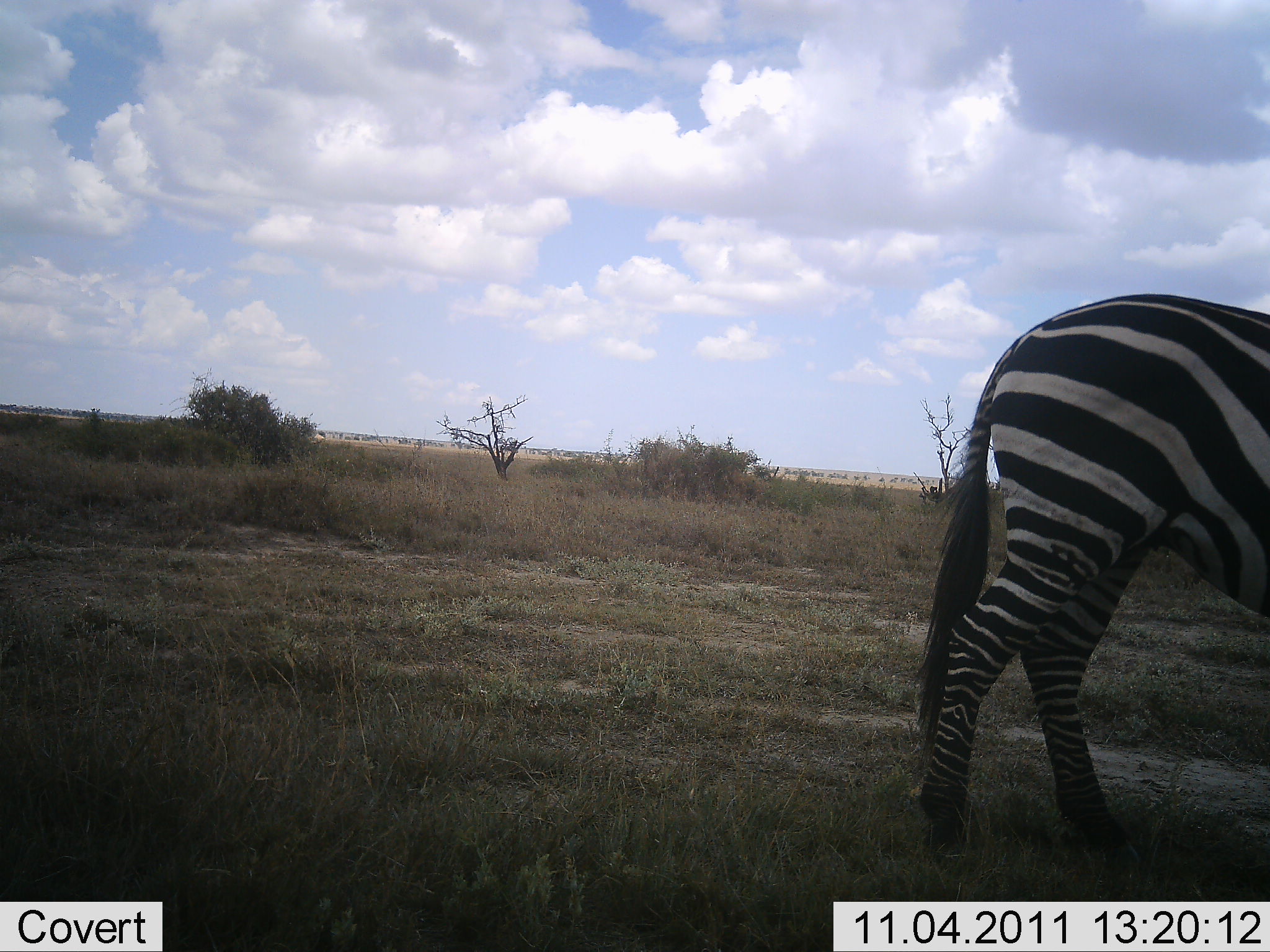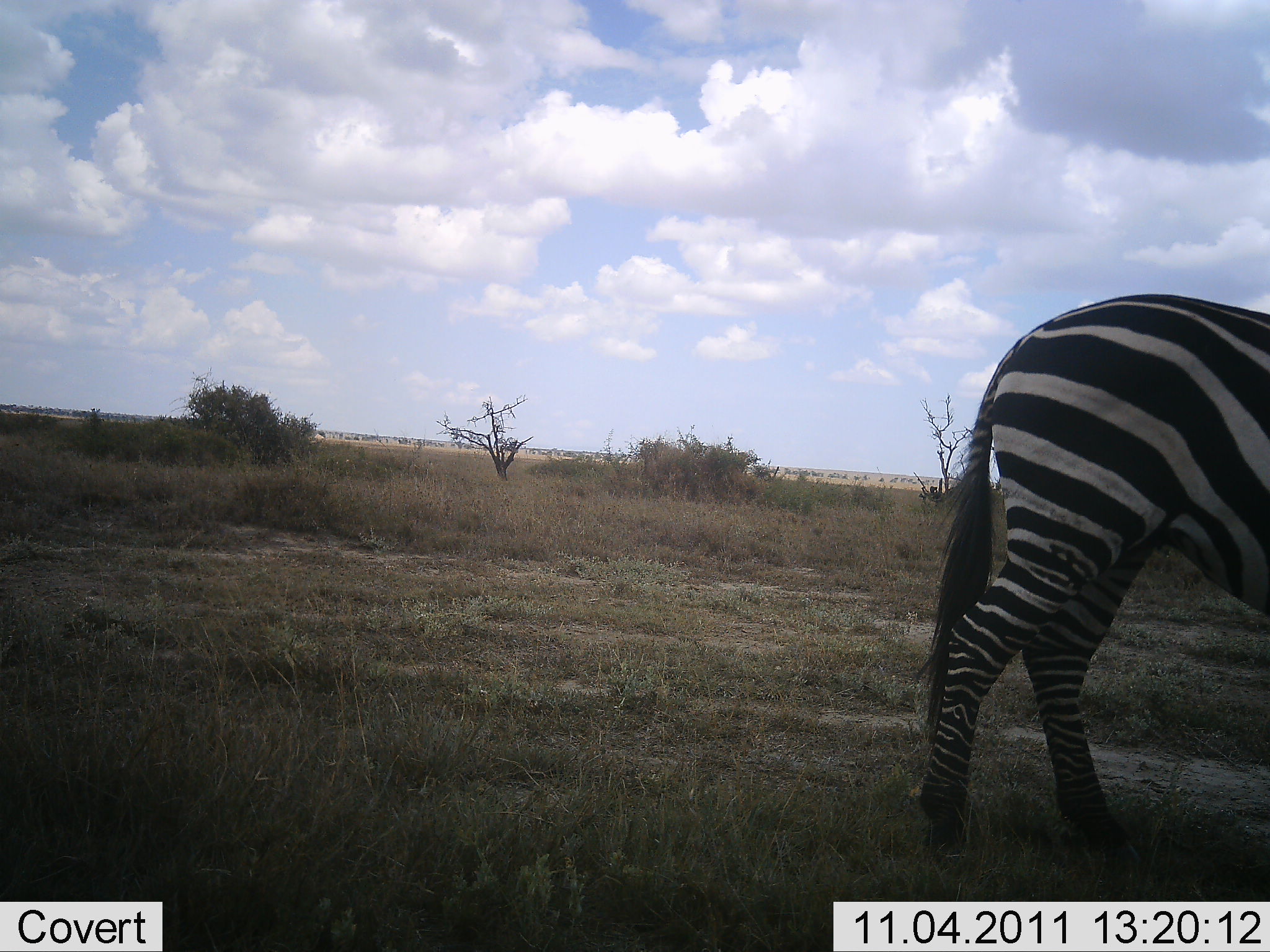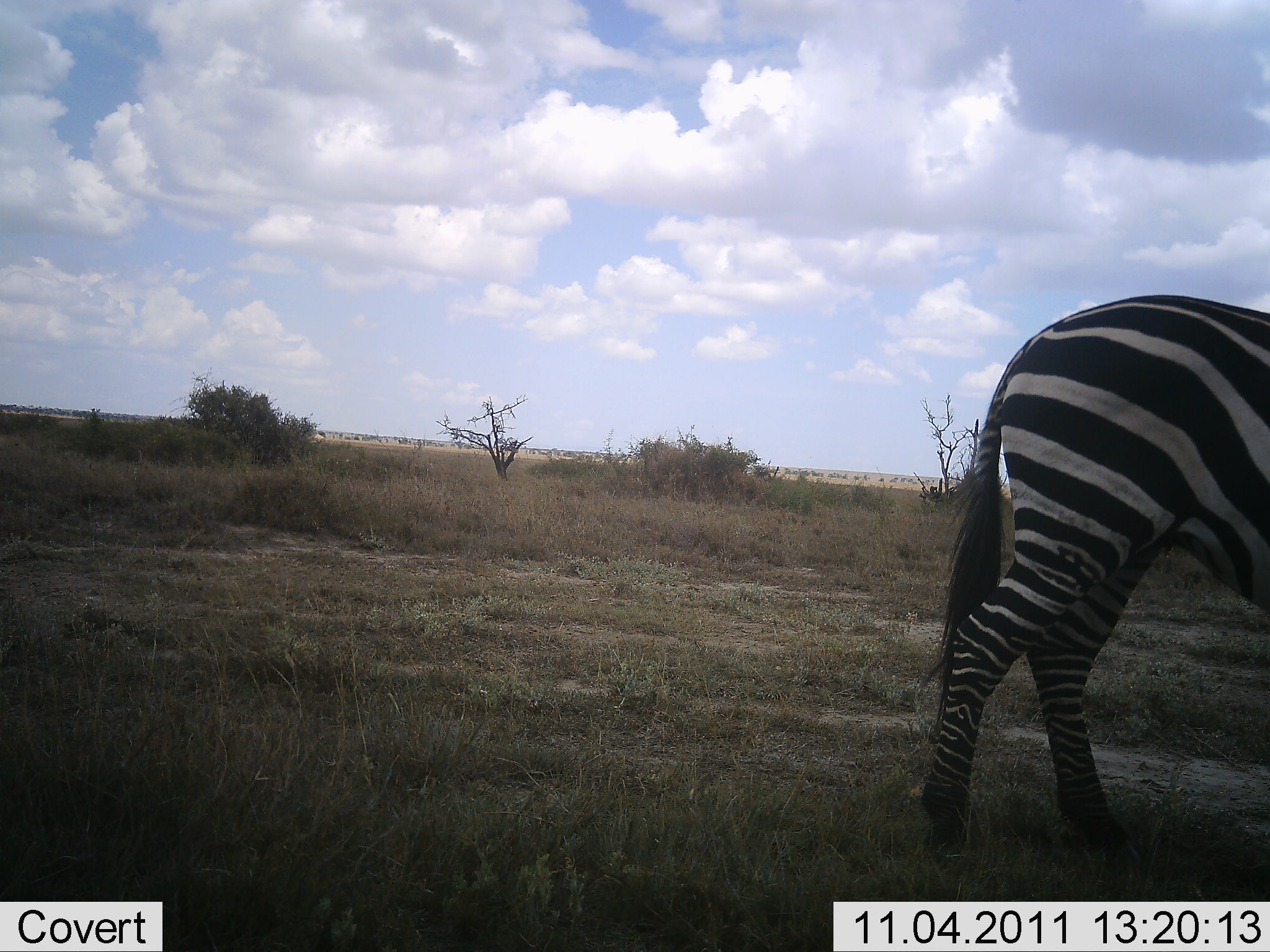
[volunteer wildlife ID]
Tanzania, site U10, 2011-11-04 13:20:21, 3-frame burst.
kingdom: Animalia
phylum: Chordata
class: Mammalia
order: Perissodactyla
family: Equidae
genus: Equus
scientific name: Equus quagga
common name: plains zebra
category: zebra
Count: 1.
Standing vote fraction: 86%.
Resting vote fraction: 0%.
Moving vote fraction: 7%.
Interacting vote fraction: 0%.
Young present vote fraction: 0%.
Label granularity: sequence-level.